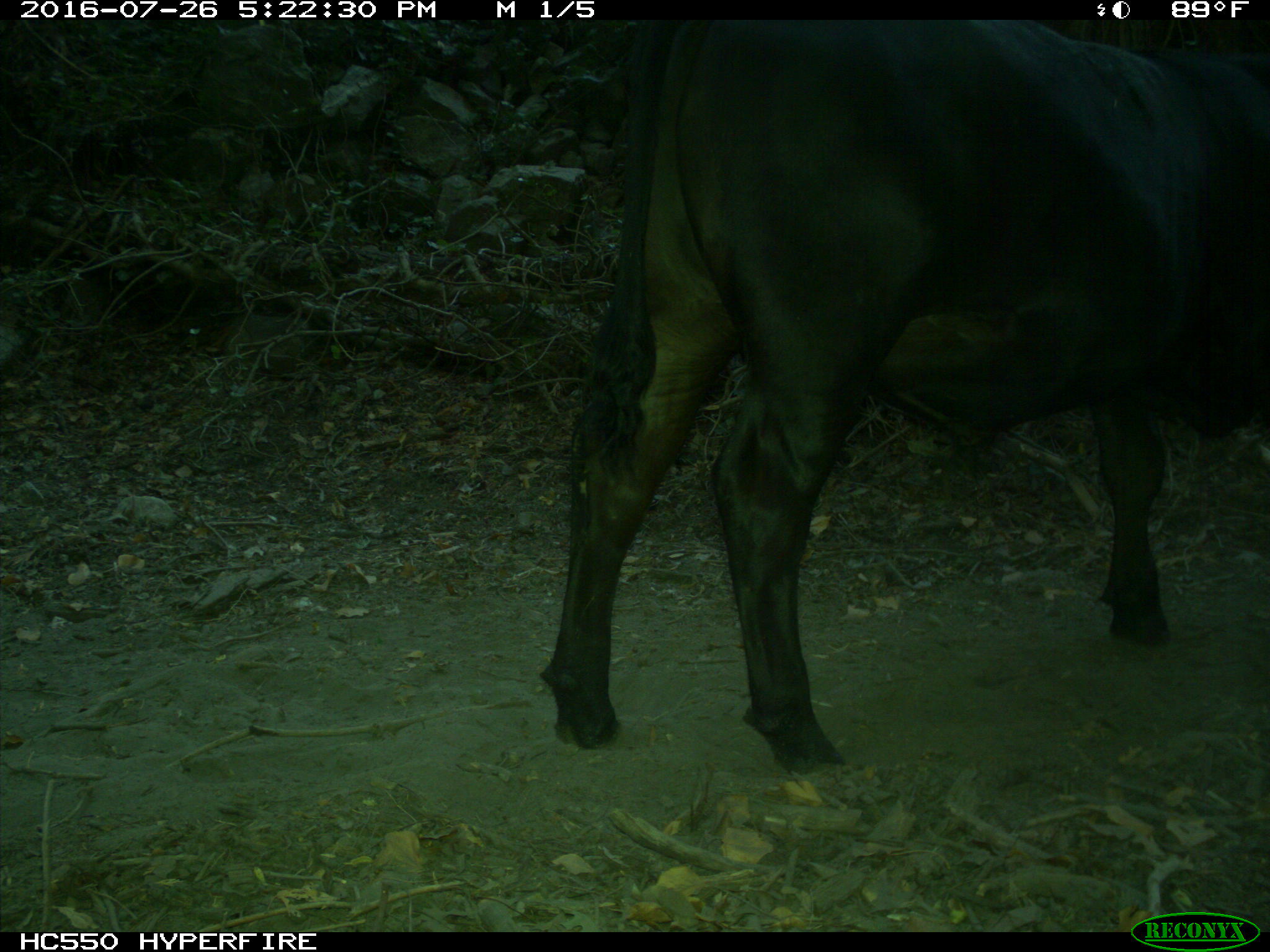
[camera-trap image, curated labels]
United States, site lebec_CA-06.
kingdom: Animalia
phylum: Chordata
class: Mammalia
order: Artiodactyla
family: Bovidae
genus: Bos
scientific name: Bos taurus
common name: domestic cow